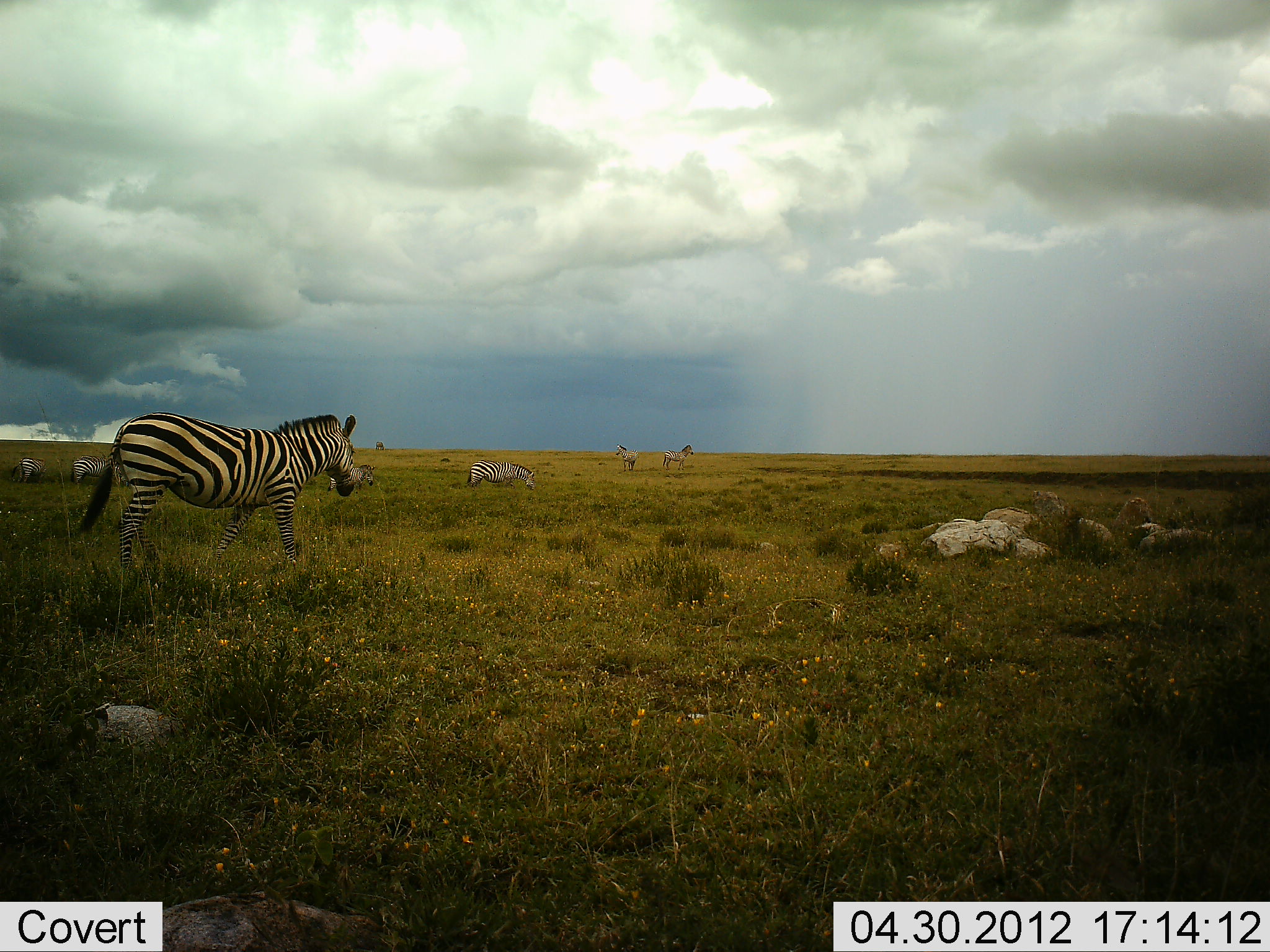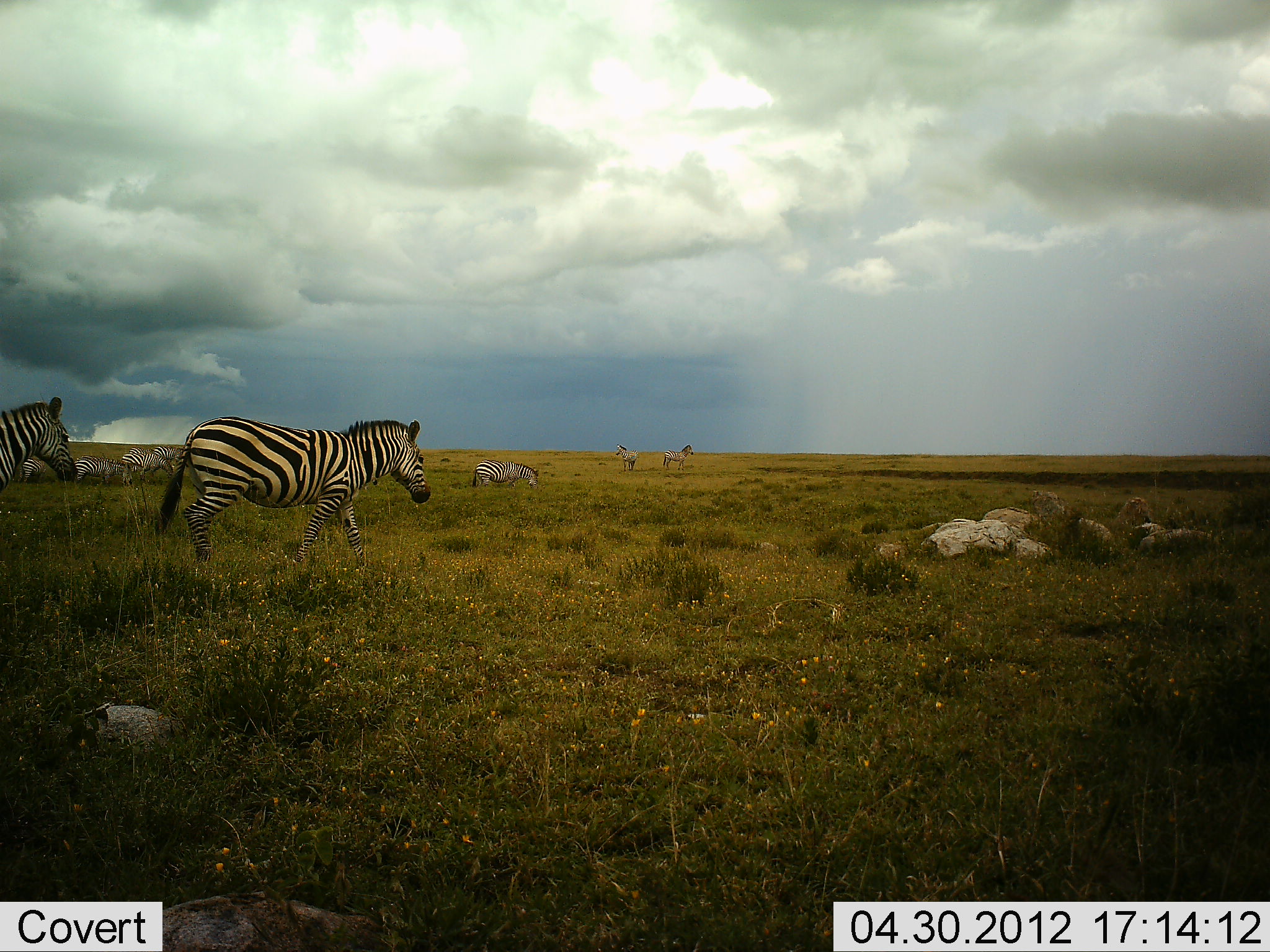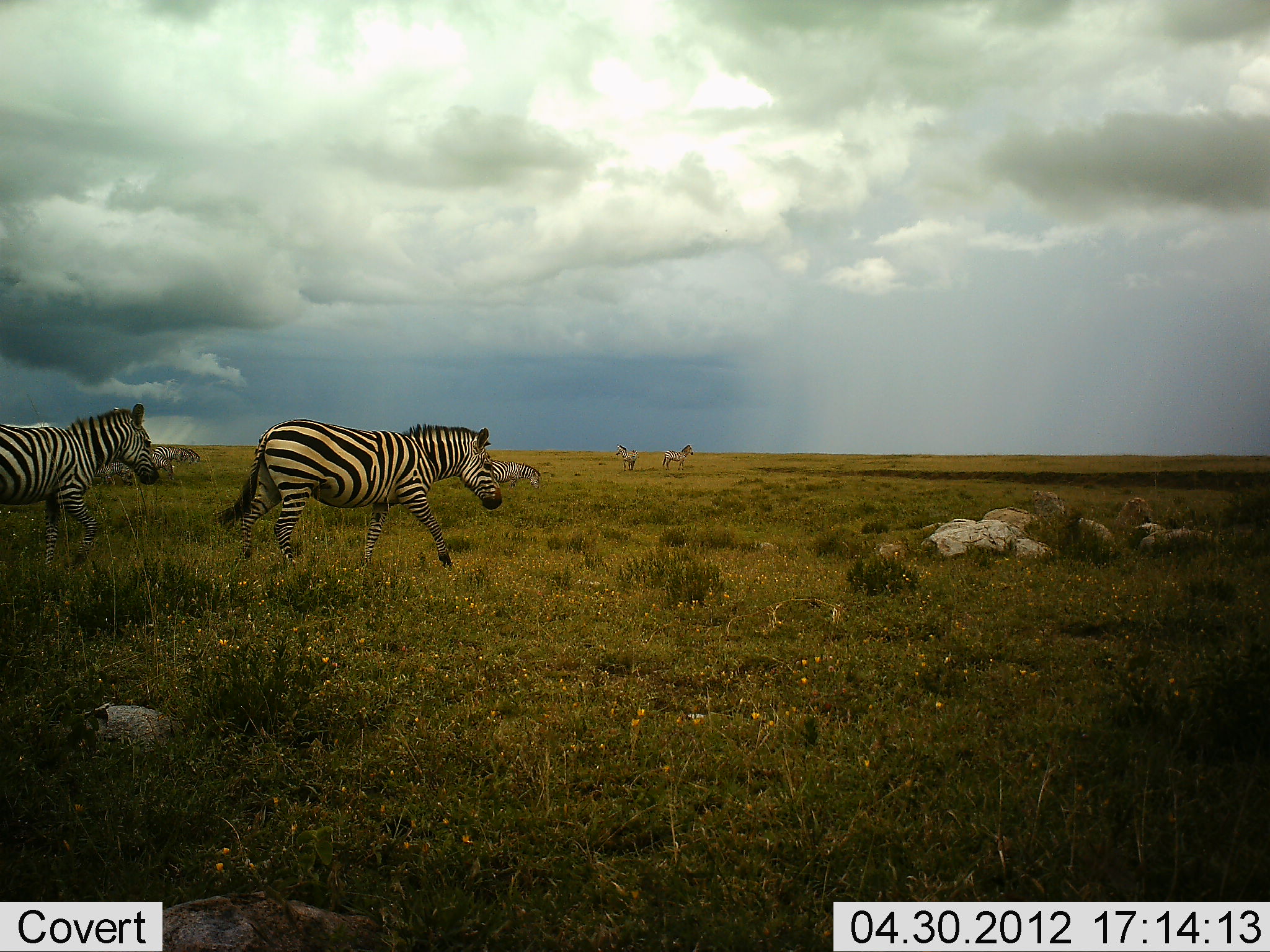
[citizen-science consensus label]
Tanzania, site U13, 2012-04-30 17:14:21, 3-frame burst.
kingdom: Animalia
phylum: Chordata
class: Mammalia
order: Perissodactyla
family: Equidae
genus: Equus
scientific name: Equus quagga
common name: plains zebra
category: zebra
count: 8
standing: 45%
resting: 3%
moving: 93%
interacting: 0%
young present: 3%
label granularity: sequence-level